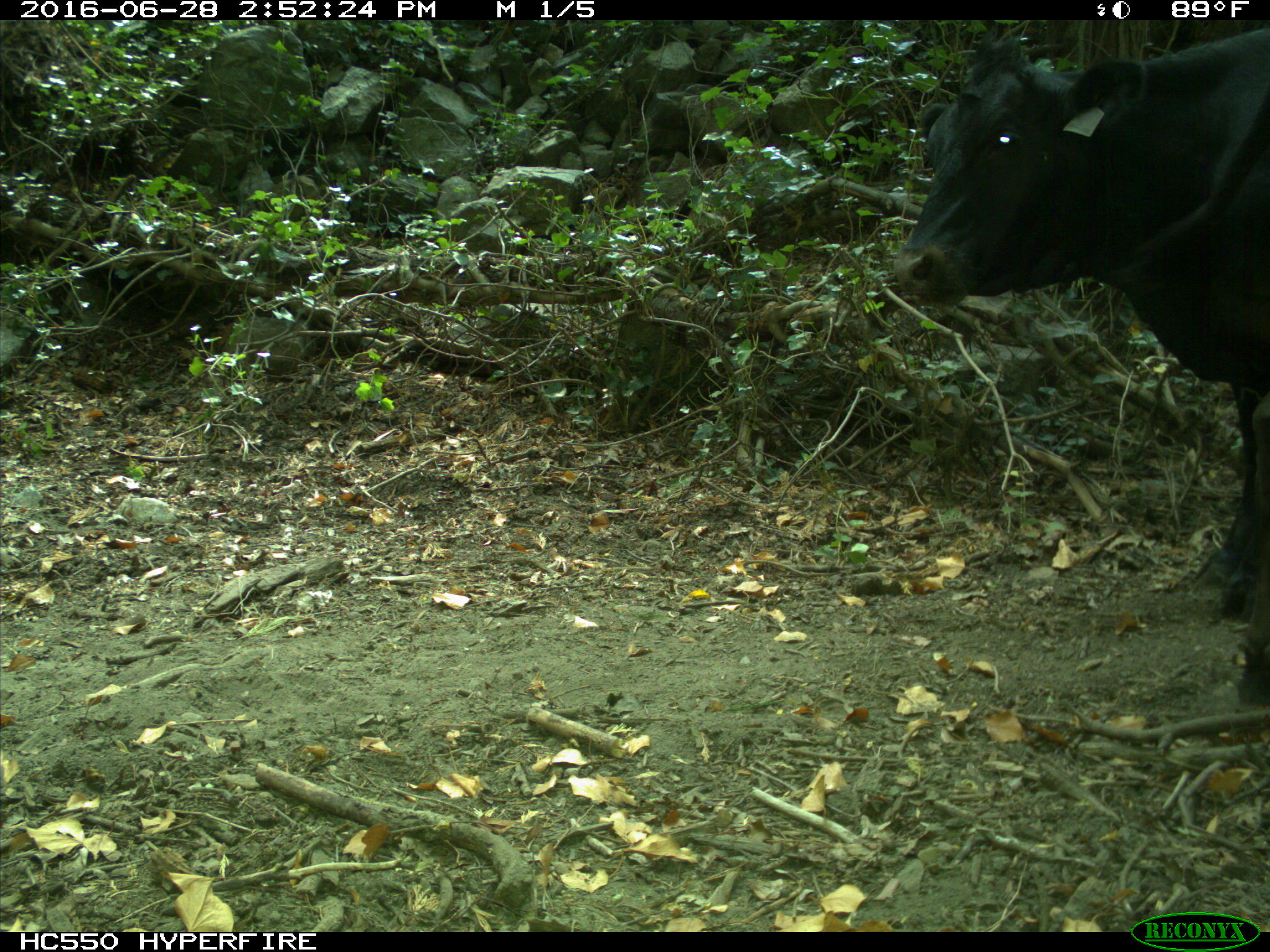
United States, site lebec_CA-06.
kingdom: Animalia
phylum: Chordata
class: Mammalia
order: Artiodactyla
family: Bovidae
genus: Bos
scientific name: Bos taurus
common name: domestic cow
Bos taurus (domestic cow).